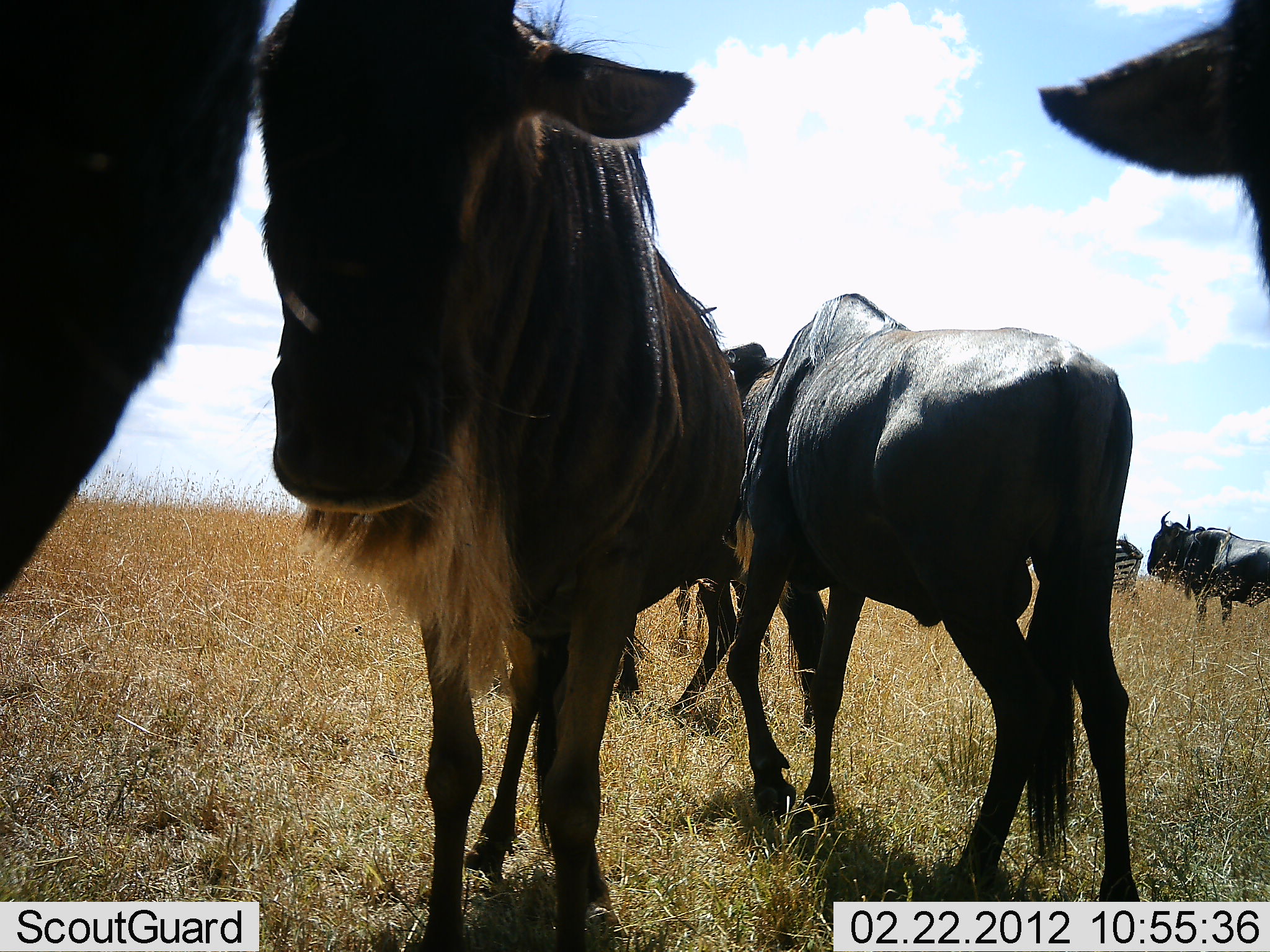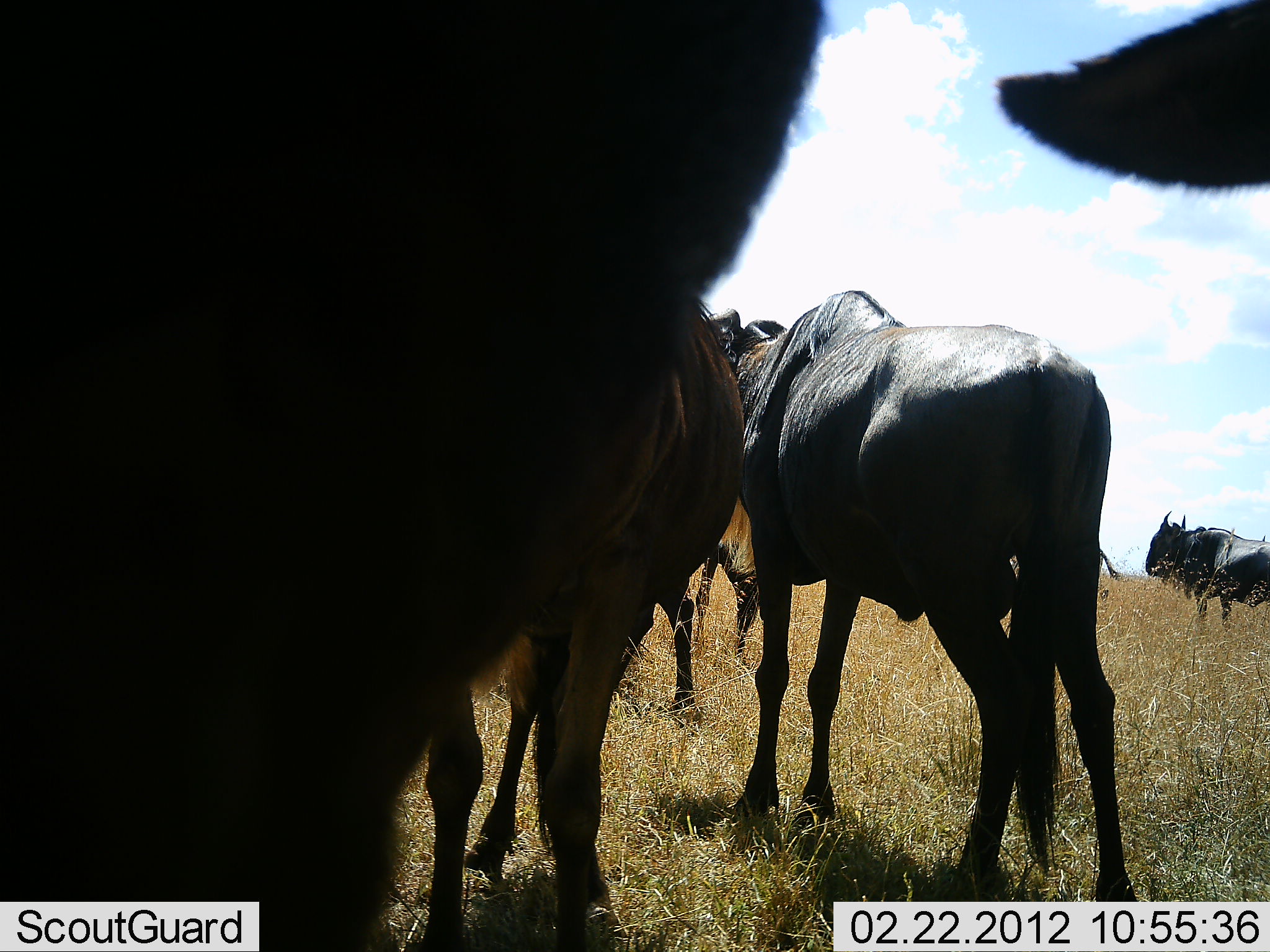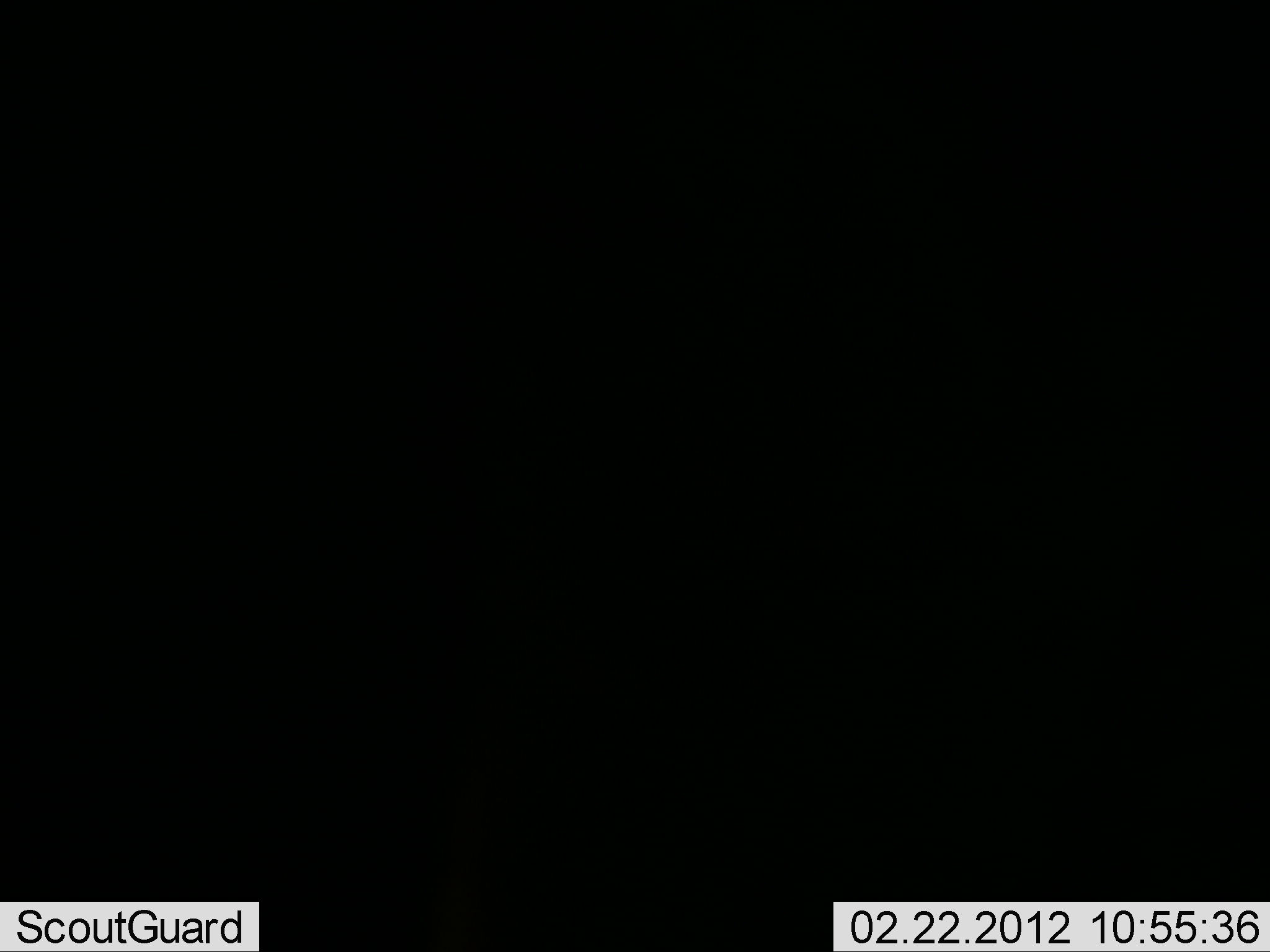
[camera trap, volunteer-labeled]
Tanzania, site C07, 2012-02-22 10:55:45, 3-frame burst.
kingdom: Animalia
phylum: Chordata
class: Mammalia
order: Artiodactyla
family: Bovidae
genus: Connochaetes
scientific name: Connochaetes taurinus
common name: blue wildebeest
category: wildebeest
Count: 6.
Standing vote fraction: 85%.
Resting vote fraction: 4%.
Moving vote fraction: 48%.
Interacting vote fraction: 4%.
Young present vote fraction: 0%.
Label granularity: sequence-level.